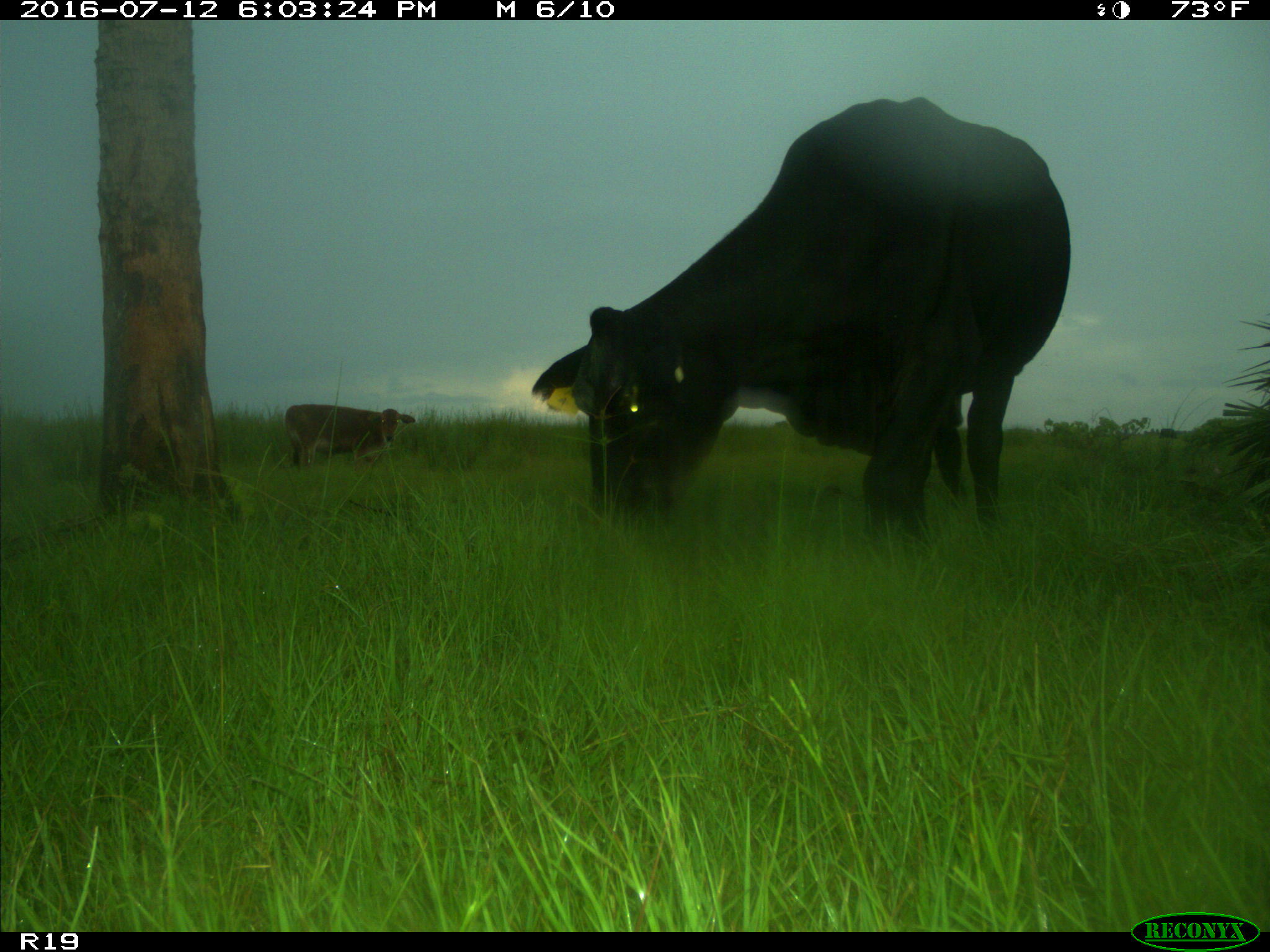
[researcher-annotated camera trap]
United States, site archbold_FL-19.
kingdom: Animalia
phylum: Chordata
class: Mammalia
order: Artiodactyla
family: Bovidae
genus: Bos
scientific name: Bos taurus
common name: domestic cow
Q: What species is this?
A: Bos taurus (domestic cow).